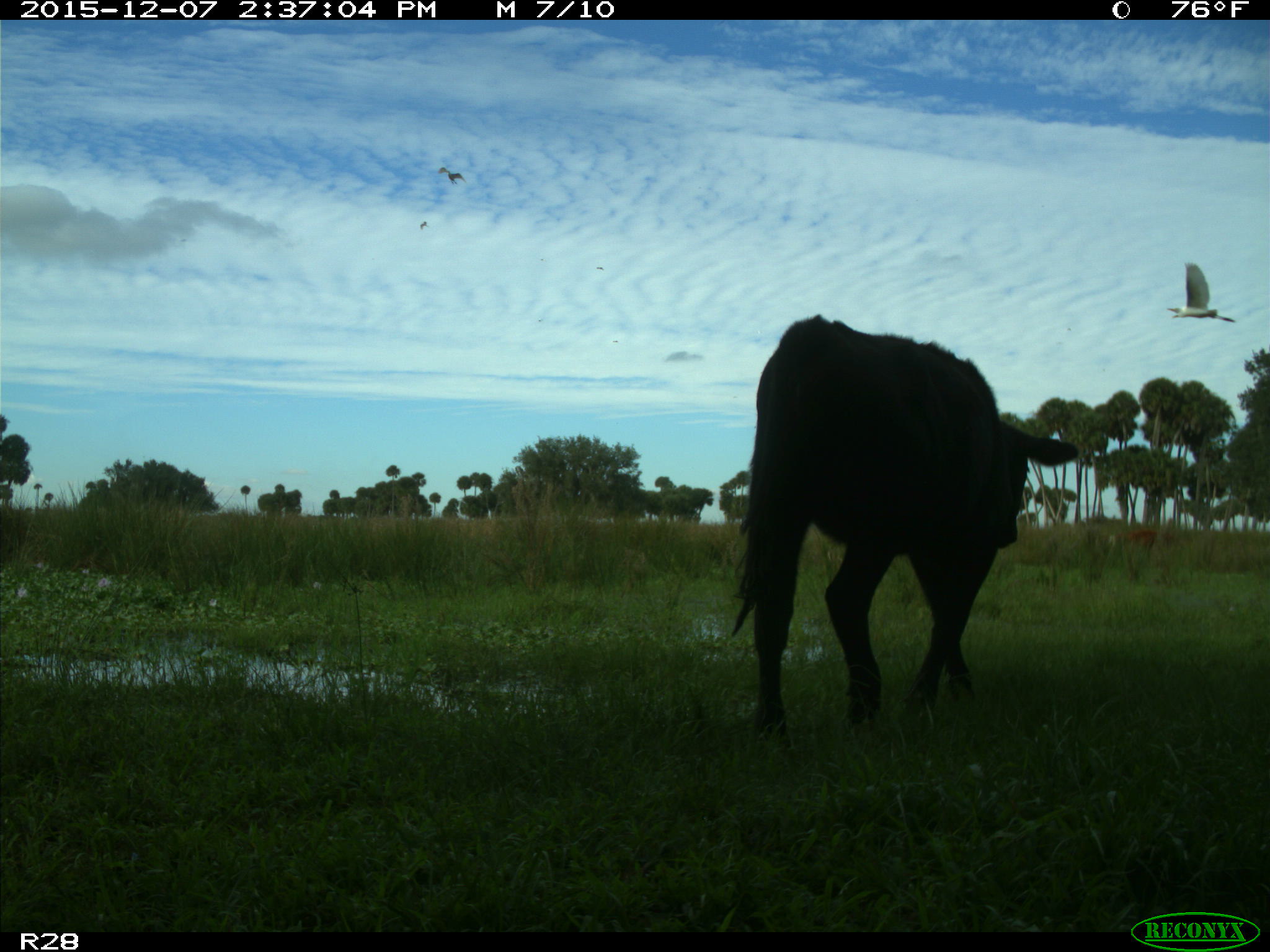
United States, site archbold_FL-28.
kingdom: Animalia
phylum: Chordata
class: Mammalia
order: Artiodactyla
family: Bovidae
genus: Bos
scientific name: Bos taurus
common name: domestic cow